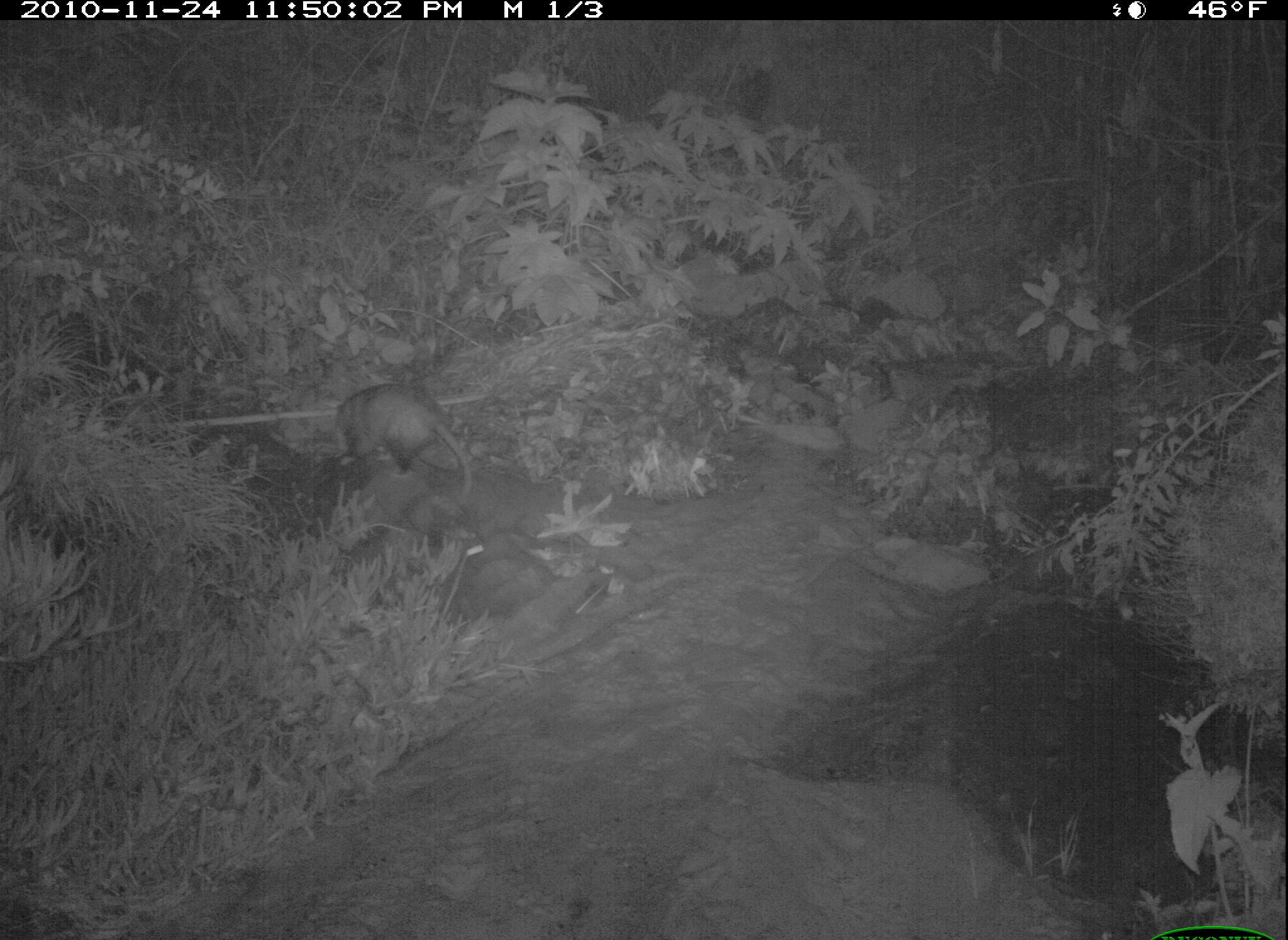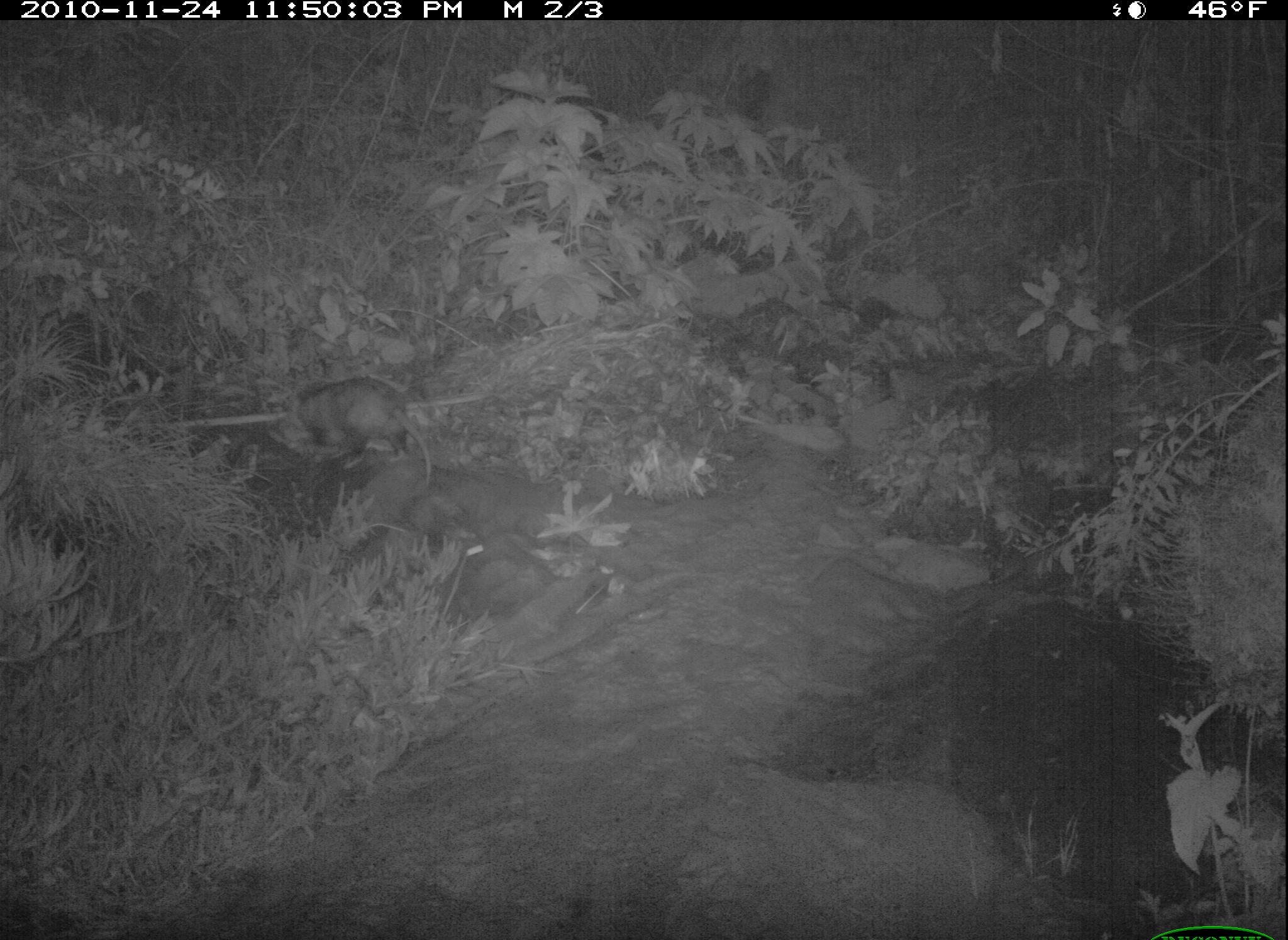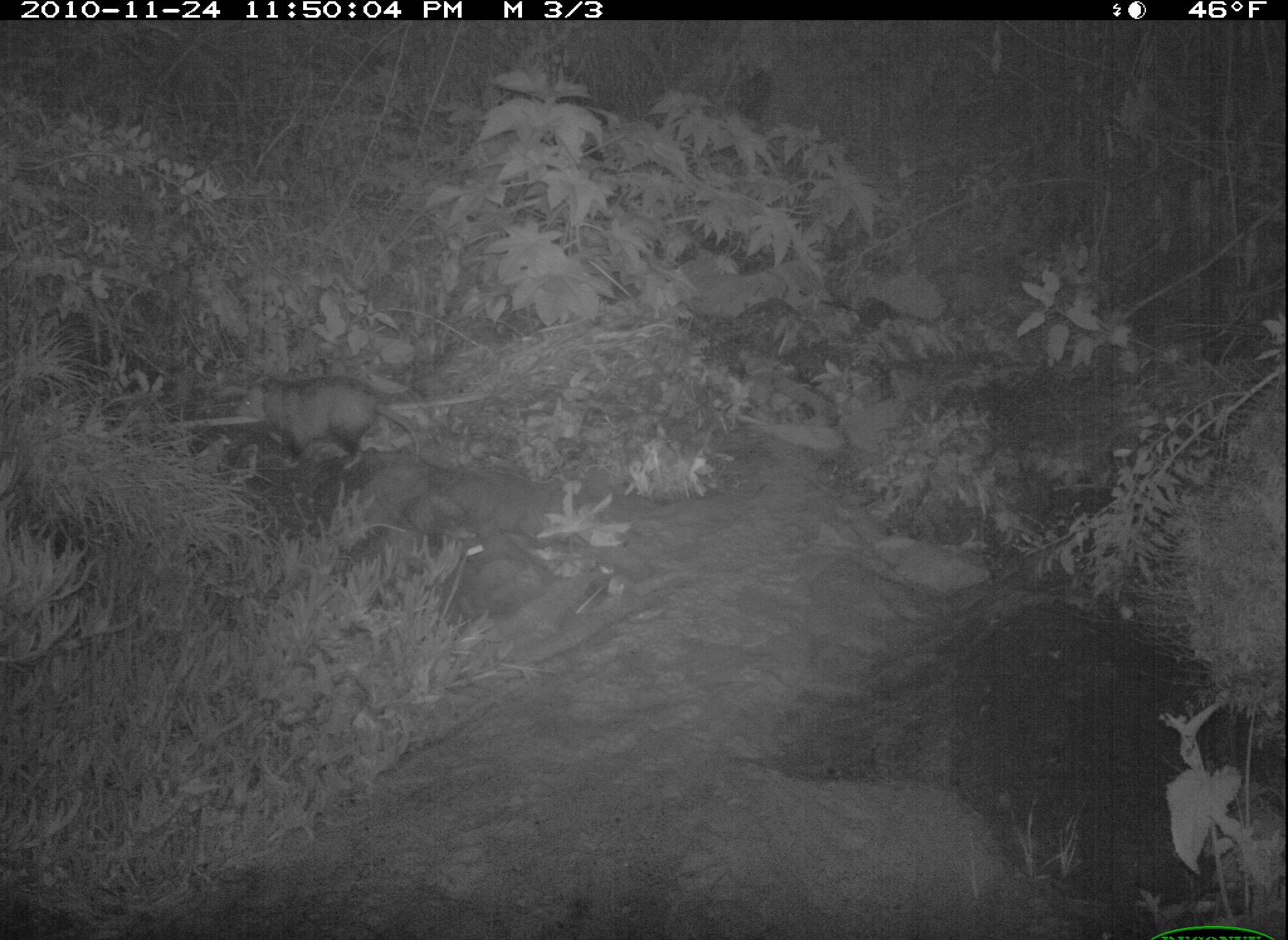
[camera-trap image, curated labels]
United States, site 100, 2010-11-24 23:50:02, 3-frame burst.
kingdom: Animalia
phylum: Chordata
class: Mammalia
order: Didelphimorphia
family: Didelphidae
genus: Didelphis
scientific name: Didelphis virginiana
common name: virginia opossum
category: opossum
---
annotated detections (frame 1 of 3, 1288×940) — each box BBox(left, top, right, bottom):
opossum: BBox(311, 377, 514, 509)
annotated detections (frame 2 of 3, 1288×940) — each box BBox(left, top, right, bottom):
opossum: BBox(258, 369, 454, 494)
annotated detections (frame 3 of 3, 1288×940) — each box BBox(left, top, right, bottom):
opossum: BBox(229, 356, 433, 490)